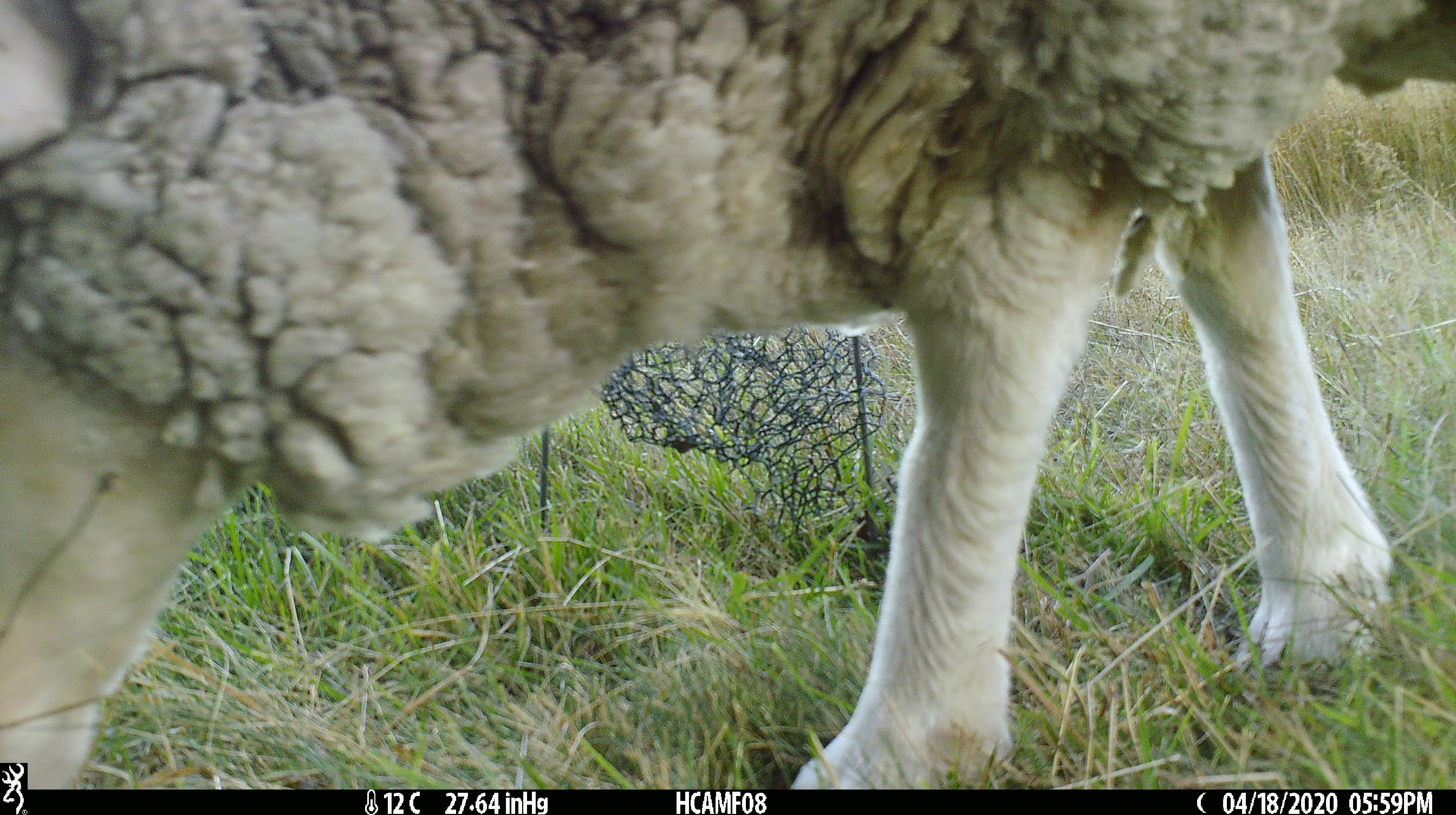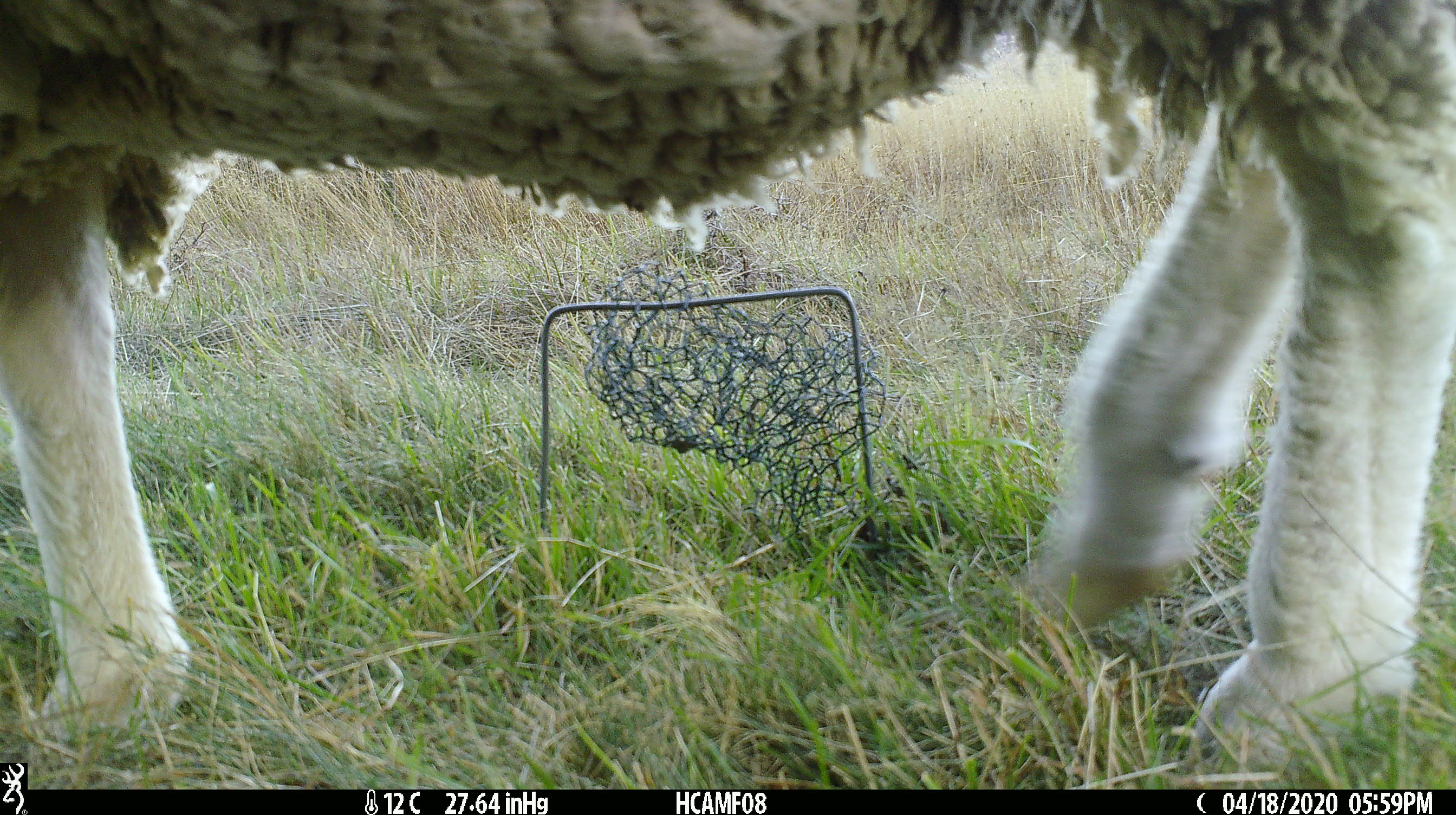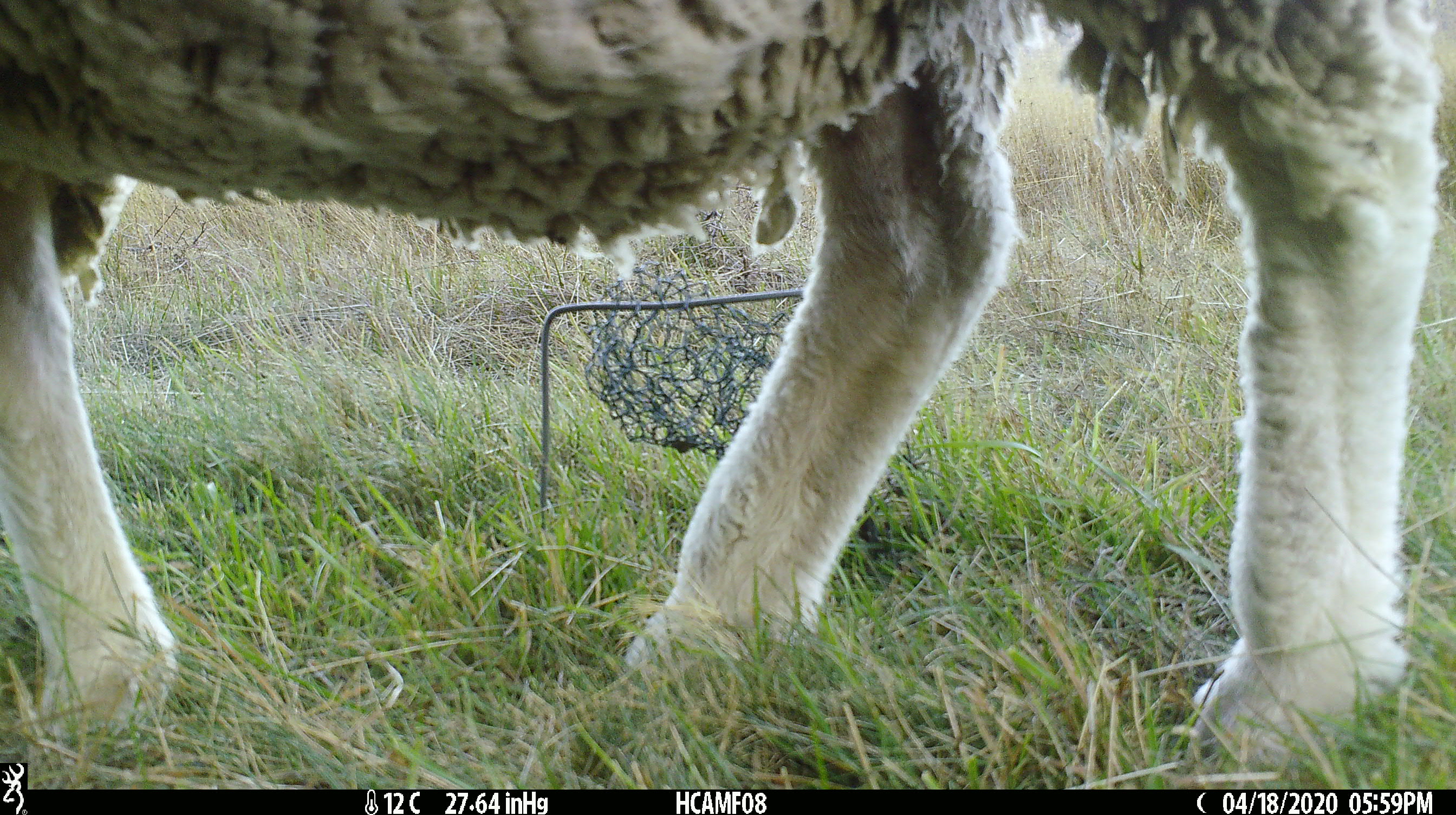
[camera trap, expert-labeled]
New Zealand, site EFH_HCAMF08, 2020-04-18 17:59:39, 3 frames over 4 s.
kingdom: Animalia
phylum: Chordata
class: Mammalia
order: Artiodactyla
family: Bovidae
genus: Ovis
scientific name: Ovis aries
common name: domestic sheep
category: sheep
Sheep (domestic sheep) (Ovis aries).